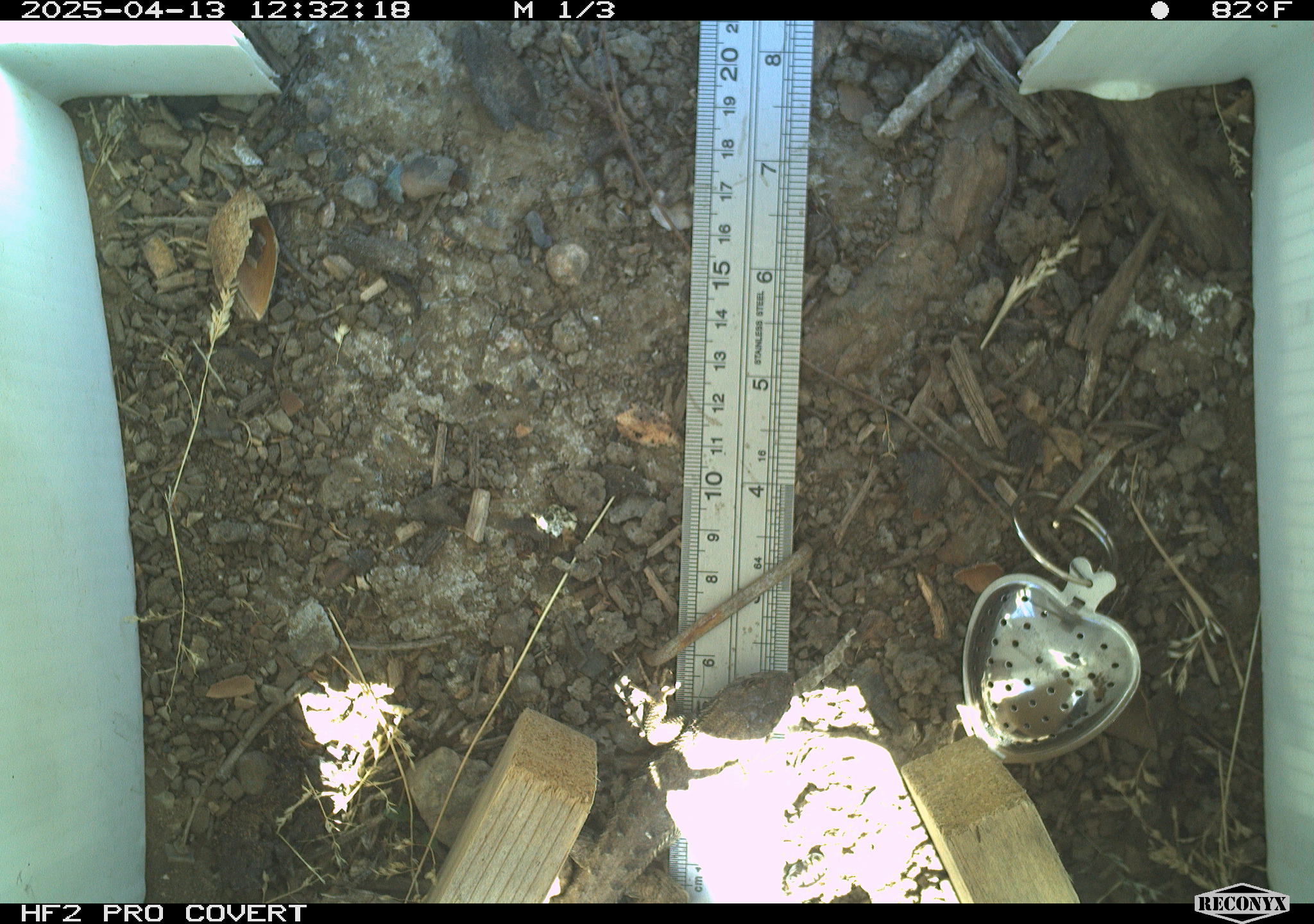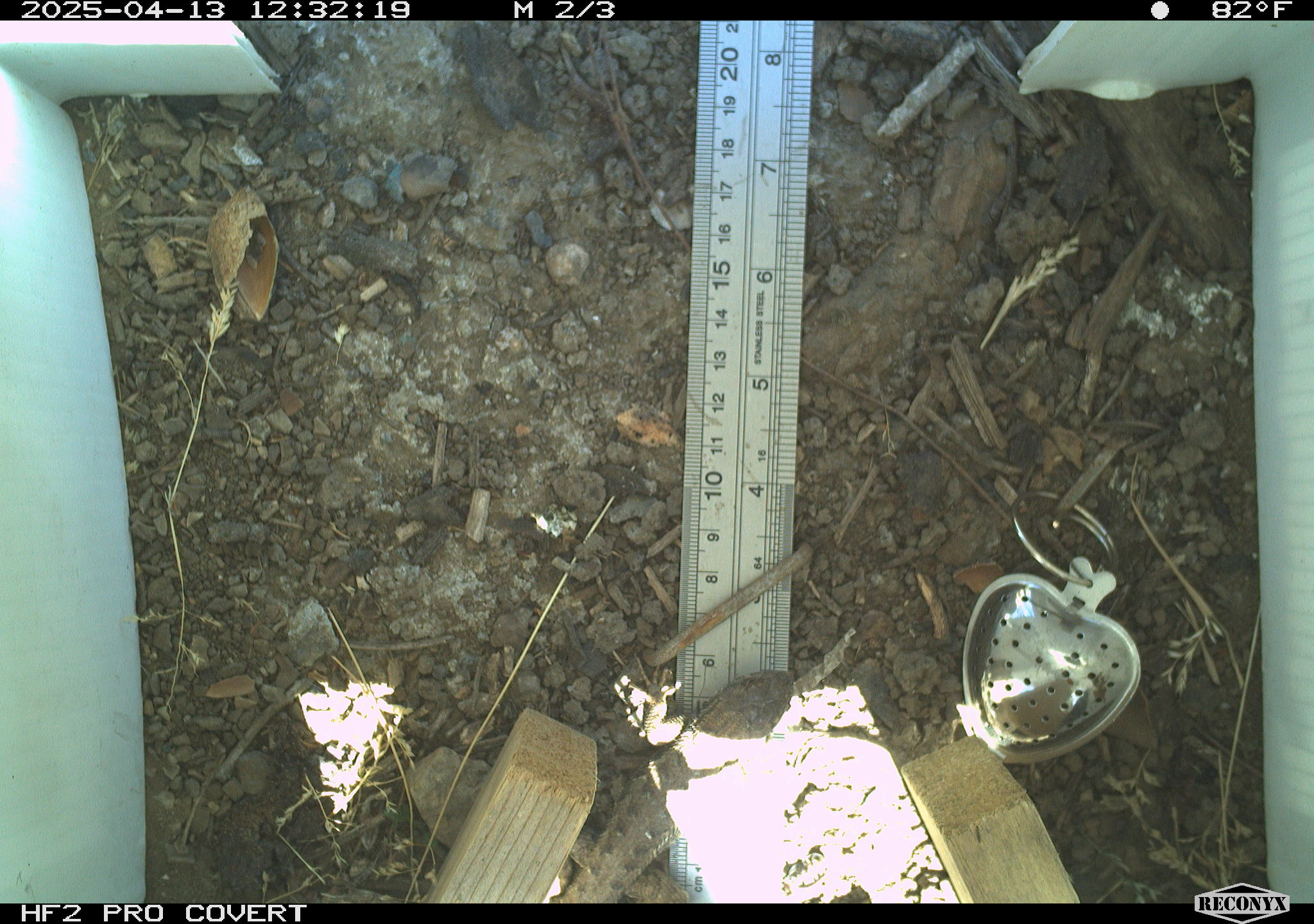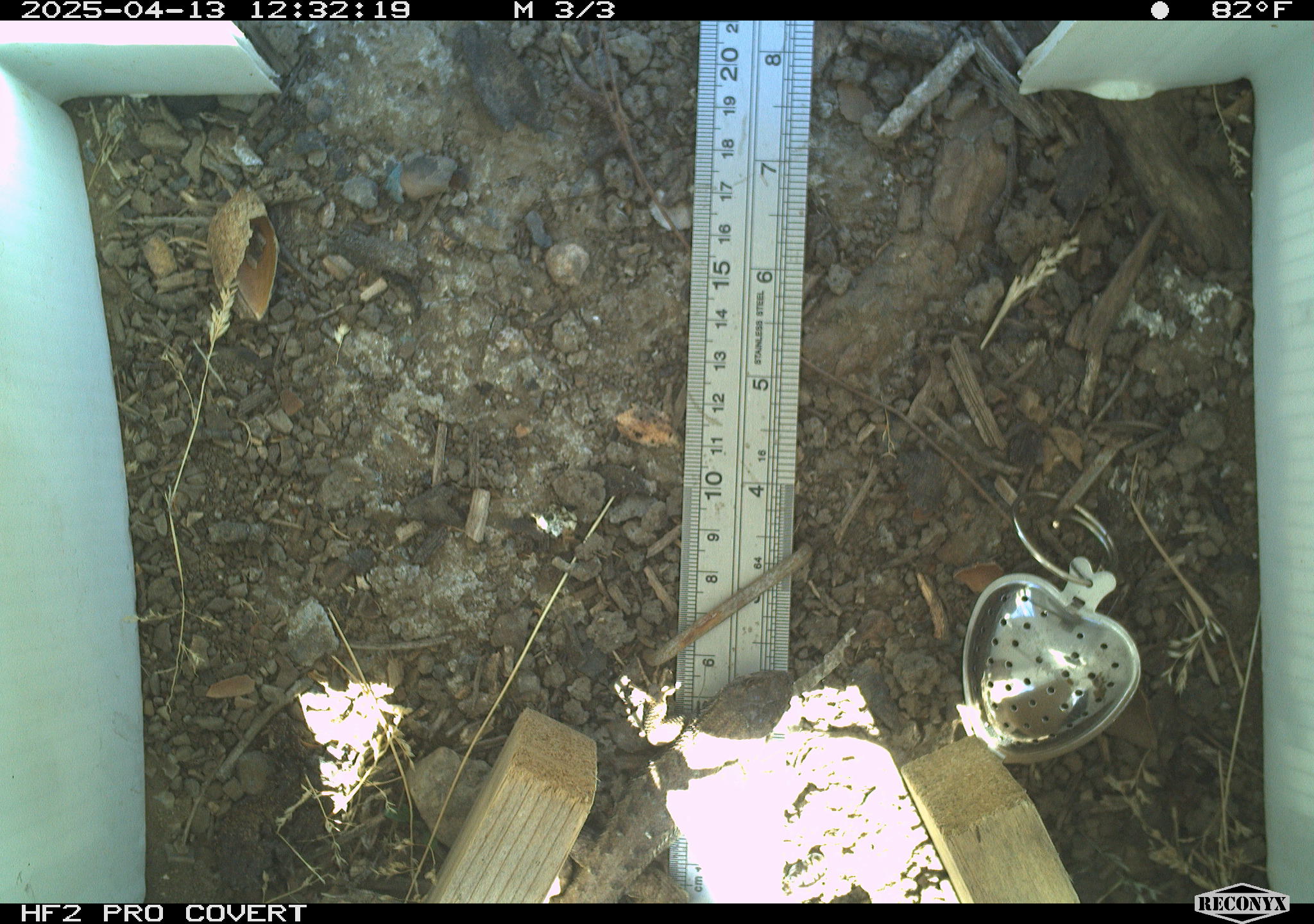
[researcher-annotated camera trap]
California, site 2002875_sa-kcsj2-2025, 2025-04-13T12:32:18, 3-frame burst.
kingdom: Animalia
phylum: Chordata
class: Reptilia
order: Squamata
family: Phrynosomatidae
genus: Sceloporus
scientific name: Sceloporus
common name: spiny lizards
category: sceloporus species